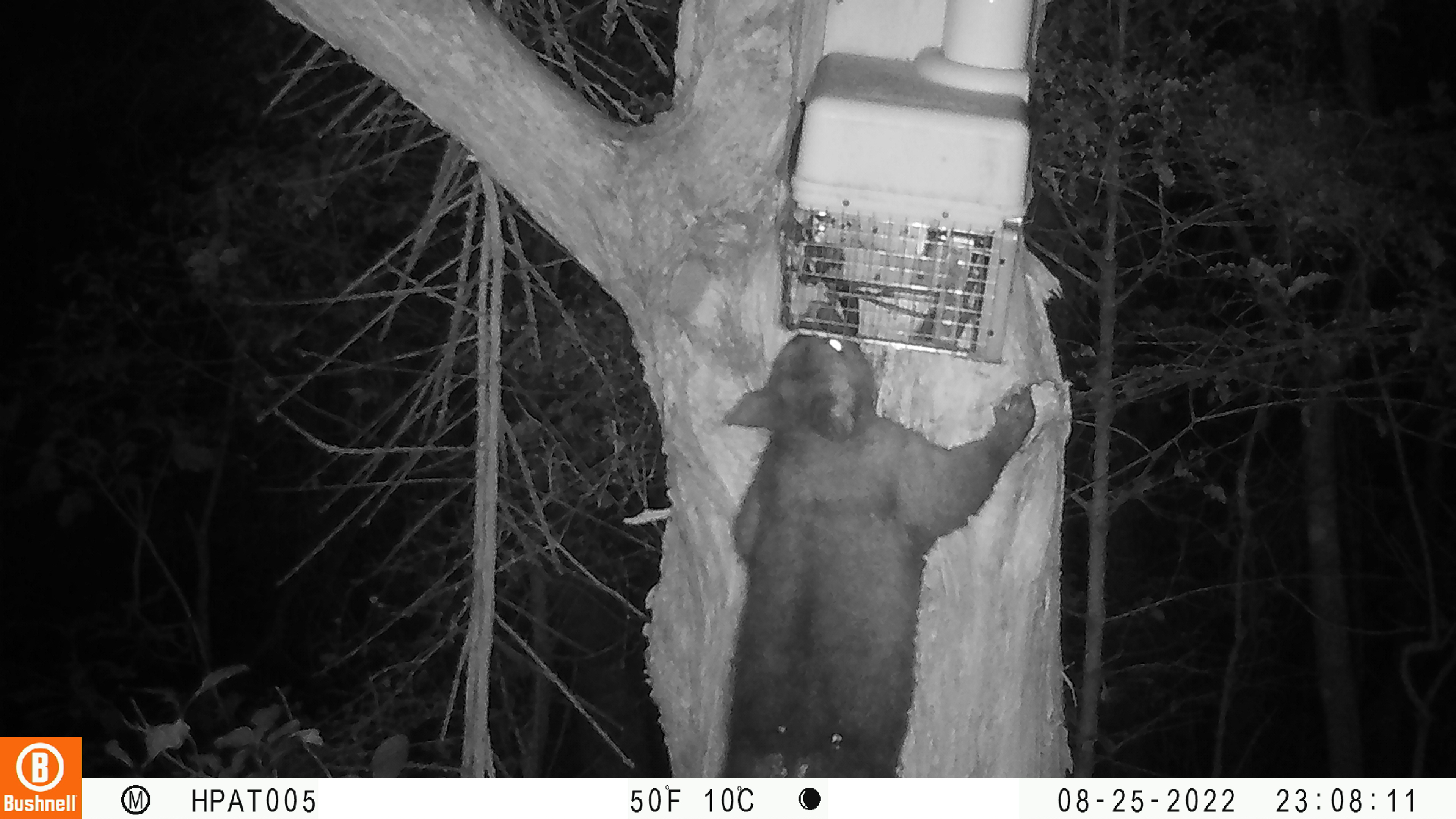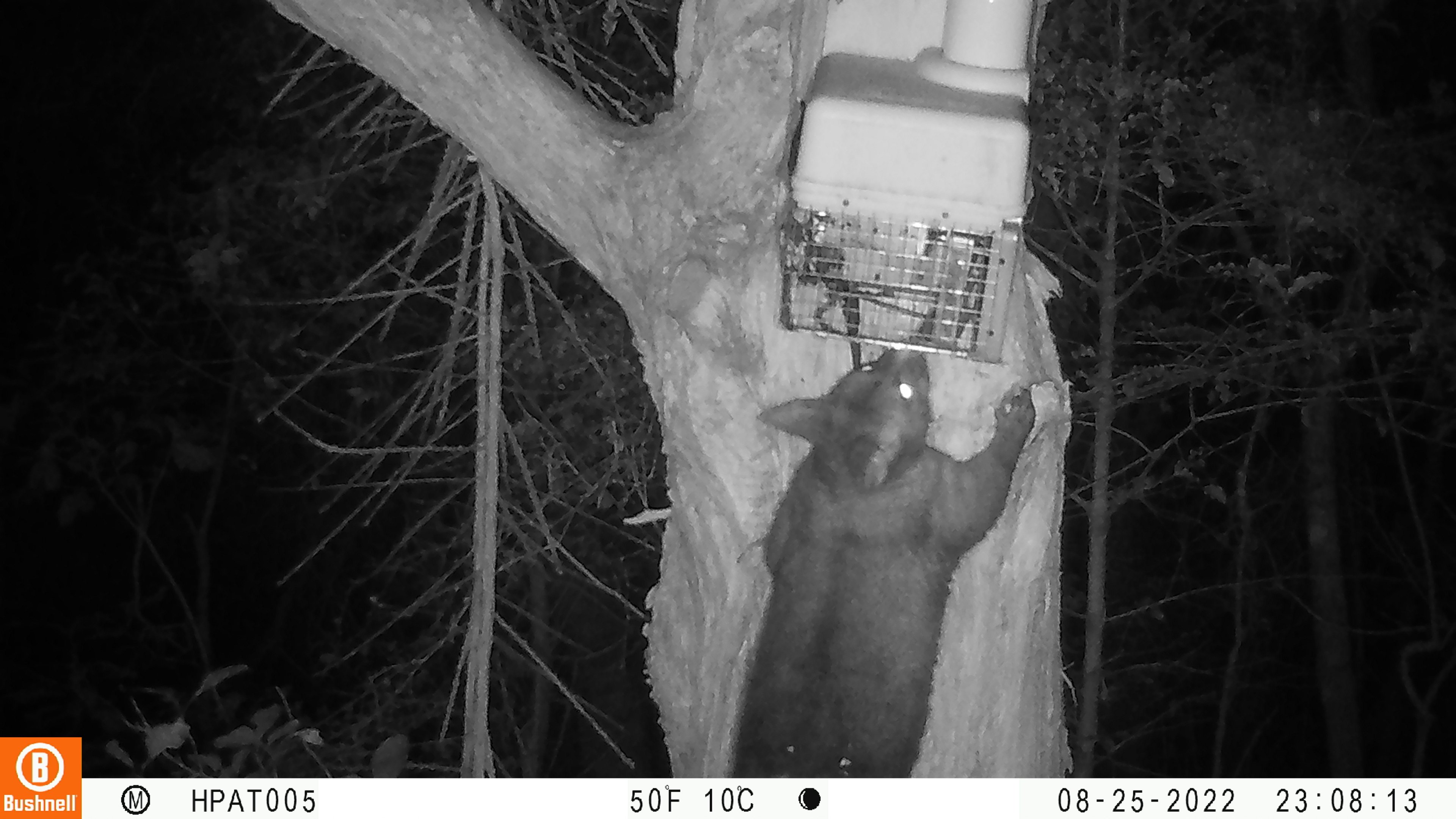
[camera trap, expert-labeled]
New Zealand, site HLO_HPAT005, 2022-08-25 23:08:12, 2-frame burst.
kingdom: Animalia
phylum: Chordata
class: Mammalia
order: Diprotodontia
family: Phalangeridae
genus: Trichosurus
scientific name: Trichosurus vulpecula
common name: common brushtail possum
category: possum